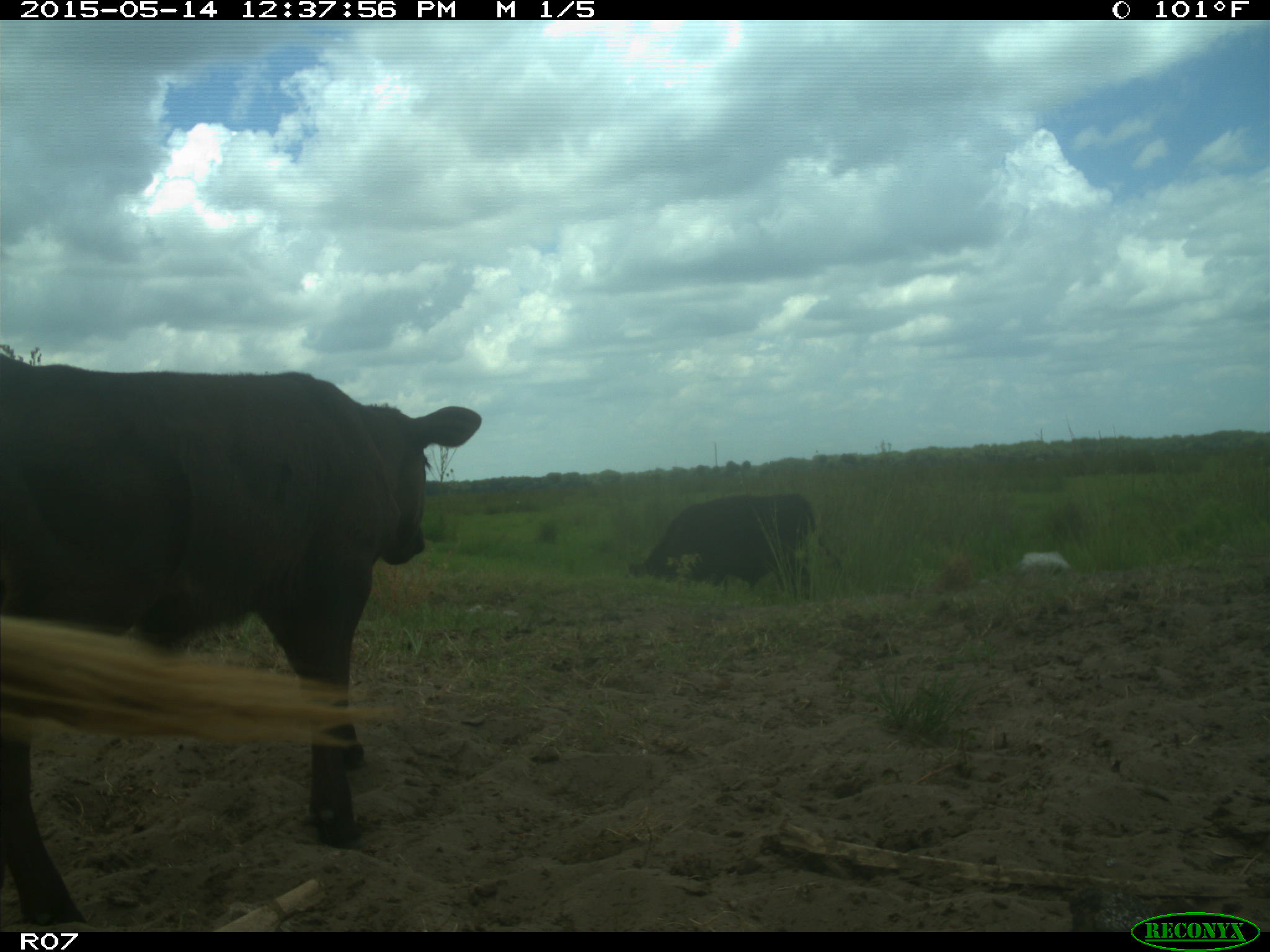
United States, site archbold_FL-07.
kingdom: Animalia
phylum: Chordata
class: Mammalia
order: Artiodactyla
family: Bovidae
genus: Bos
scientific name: Bos taurus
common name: domestic cow